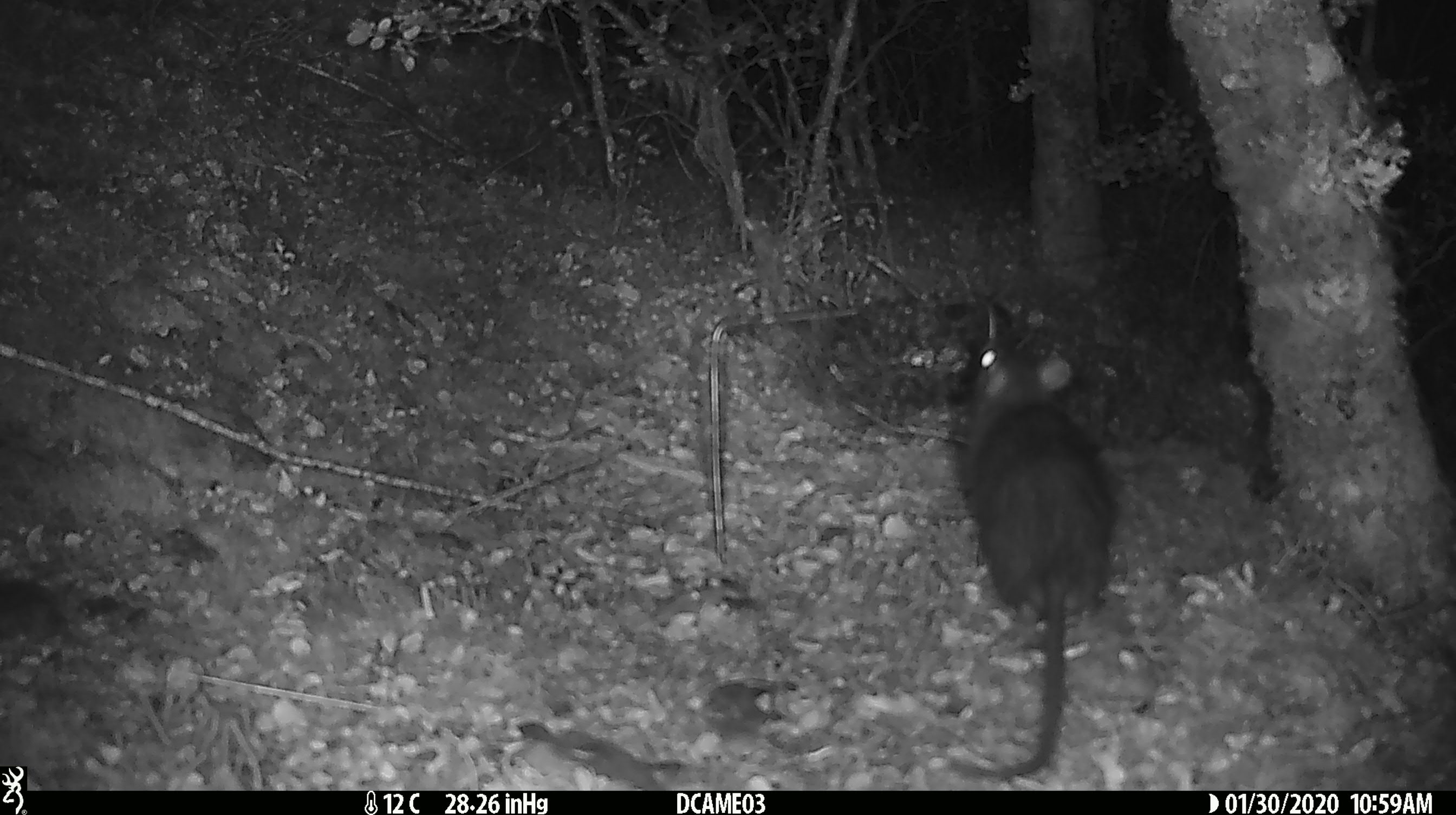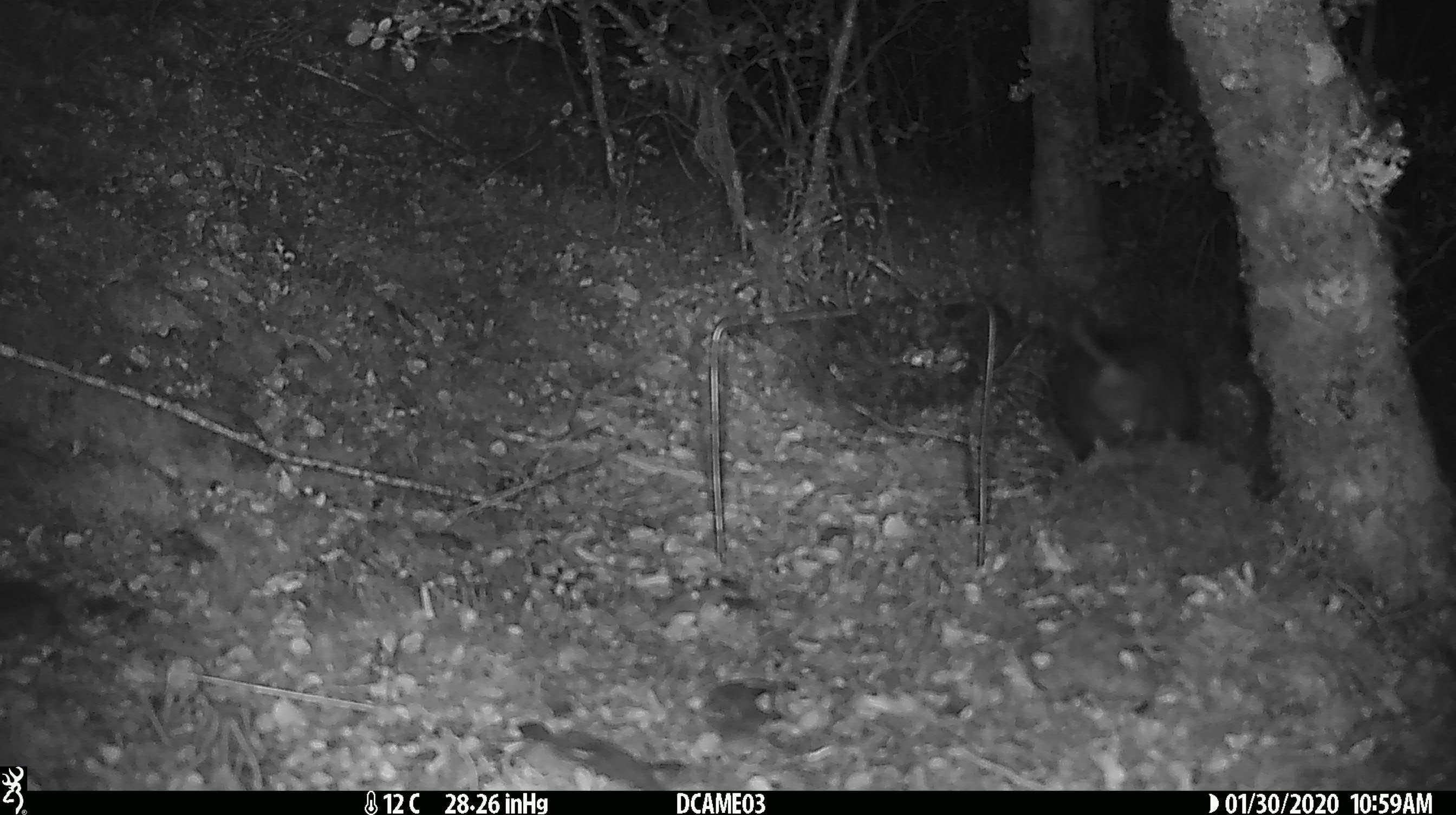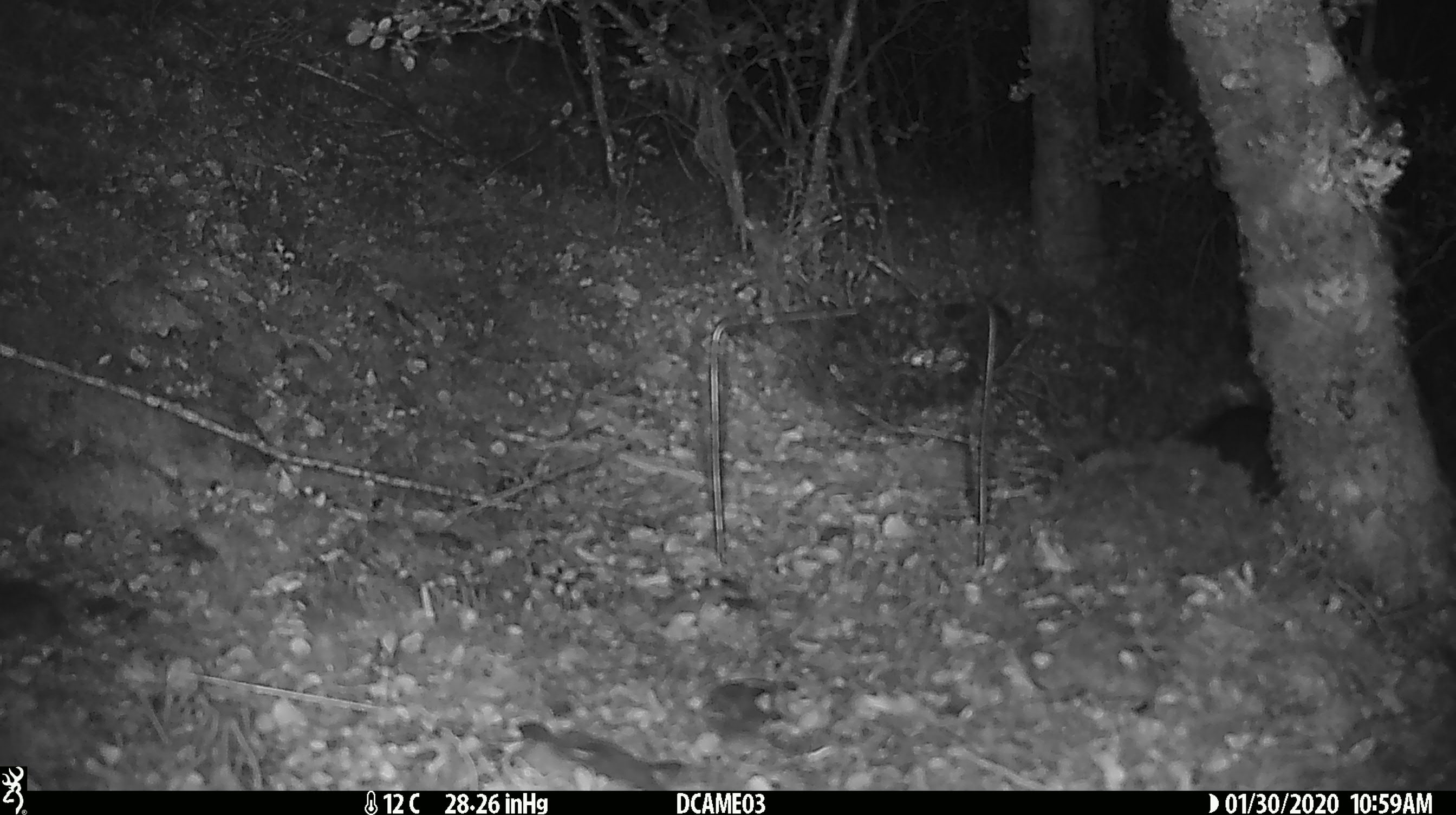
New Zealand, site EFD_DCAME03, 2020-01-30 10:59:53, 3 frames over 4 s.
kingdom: Animalia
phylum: Chordata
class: Mammalia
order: Rodentia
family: Muridae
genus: Rattus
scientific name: Rattus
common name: rat